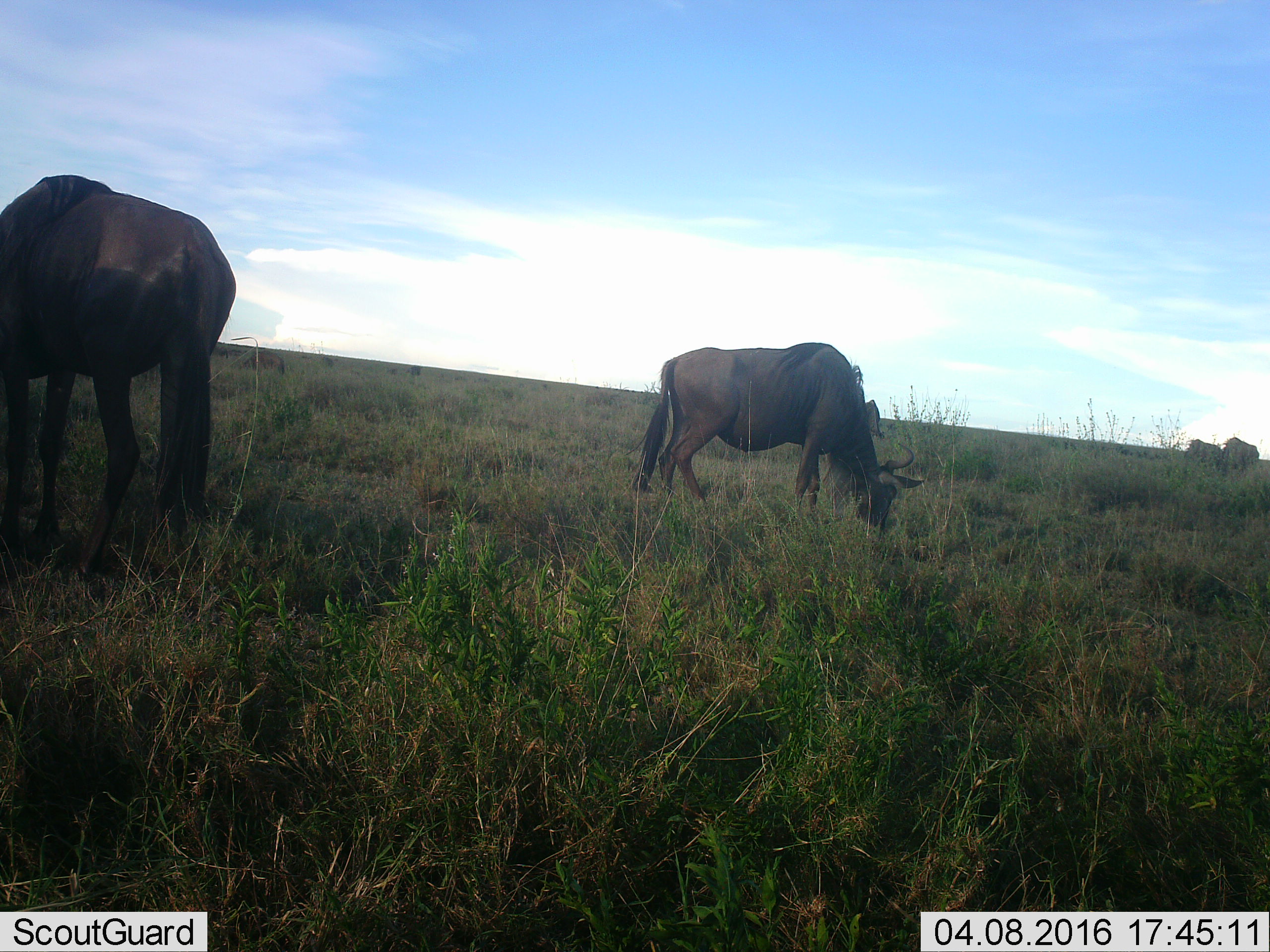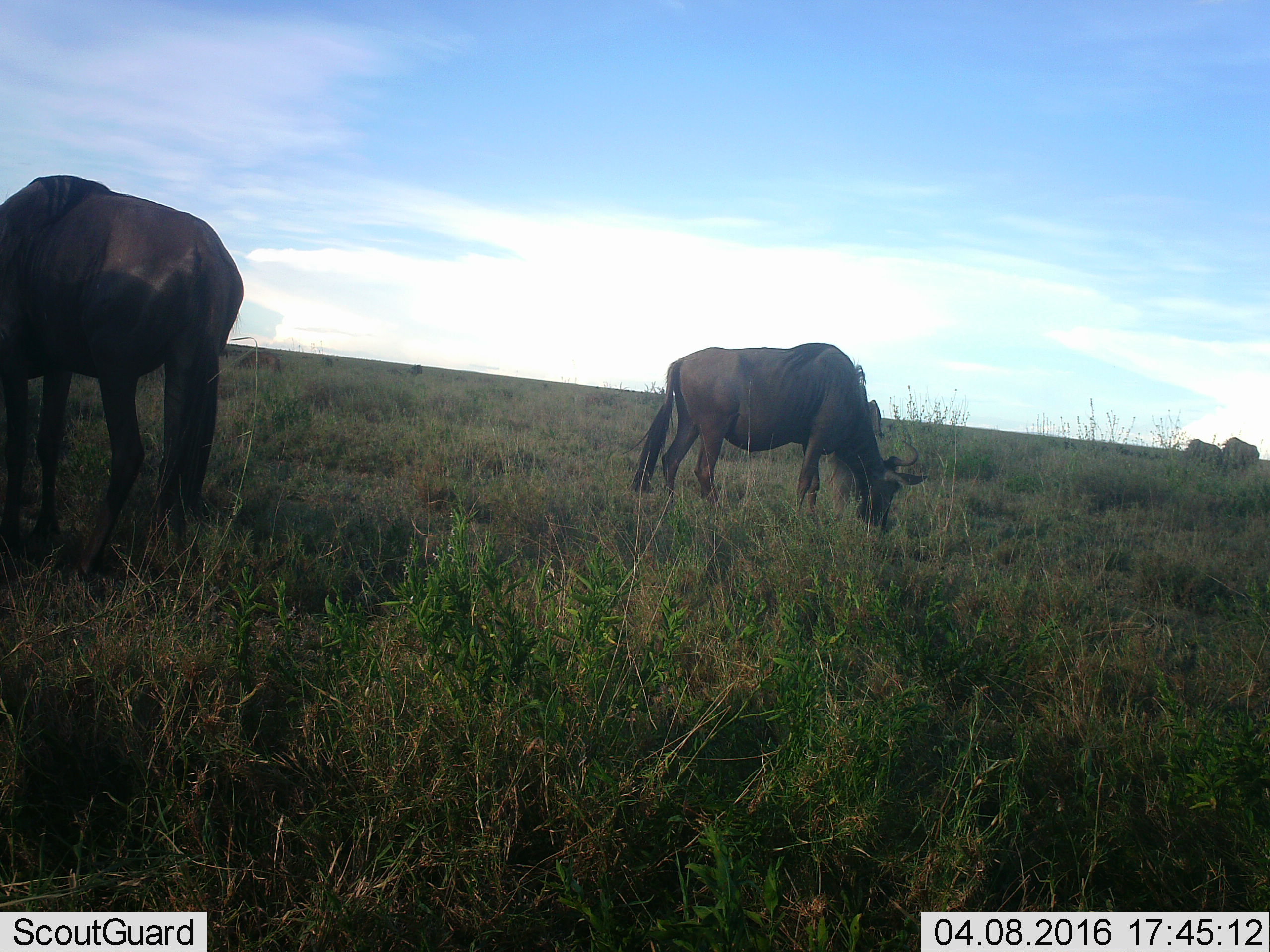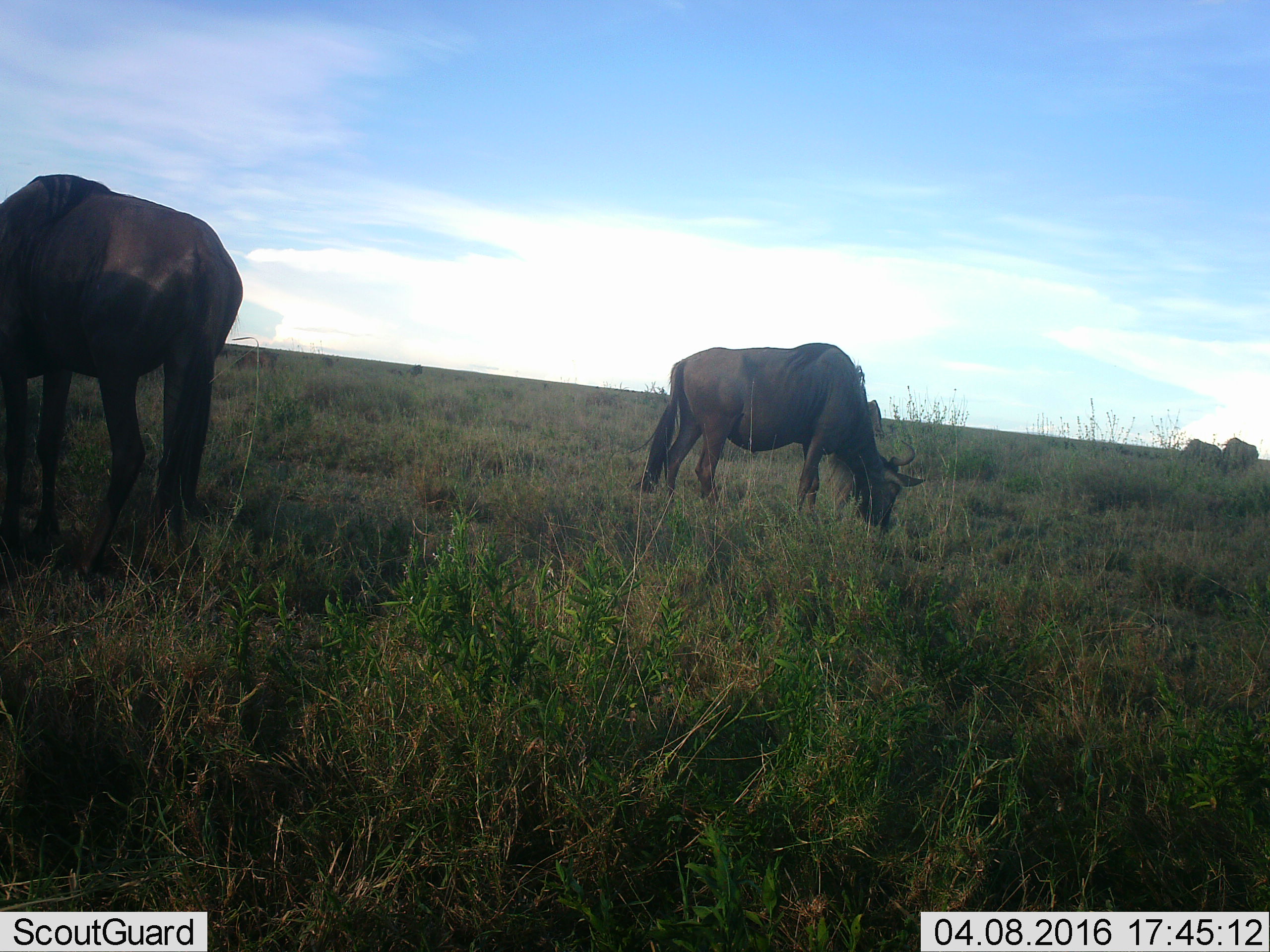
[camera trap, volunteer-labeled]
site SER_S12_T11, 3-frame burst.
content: unidentified animal